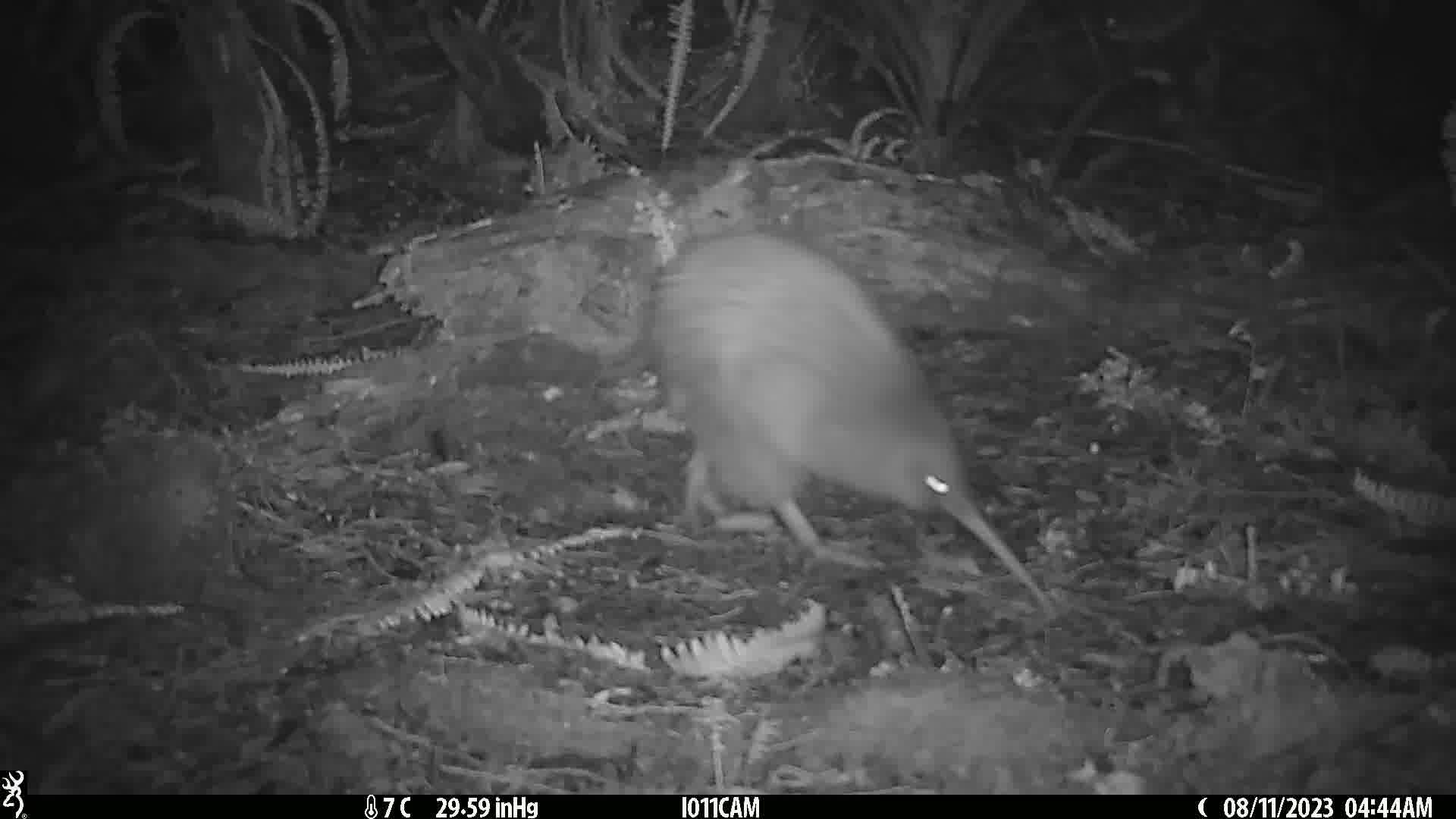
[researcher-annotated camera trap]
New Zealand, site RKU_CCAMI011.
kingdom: Animalia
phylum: Chordata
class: Aves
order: Apterygiformes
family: Apterygidae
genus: Apteryx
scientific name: Apteryx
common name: kiwi